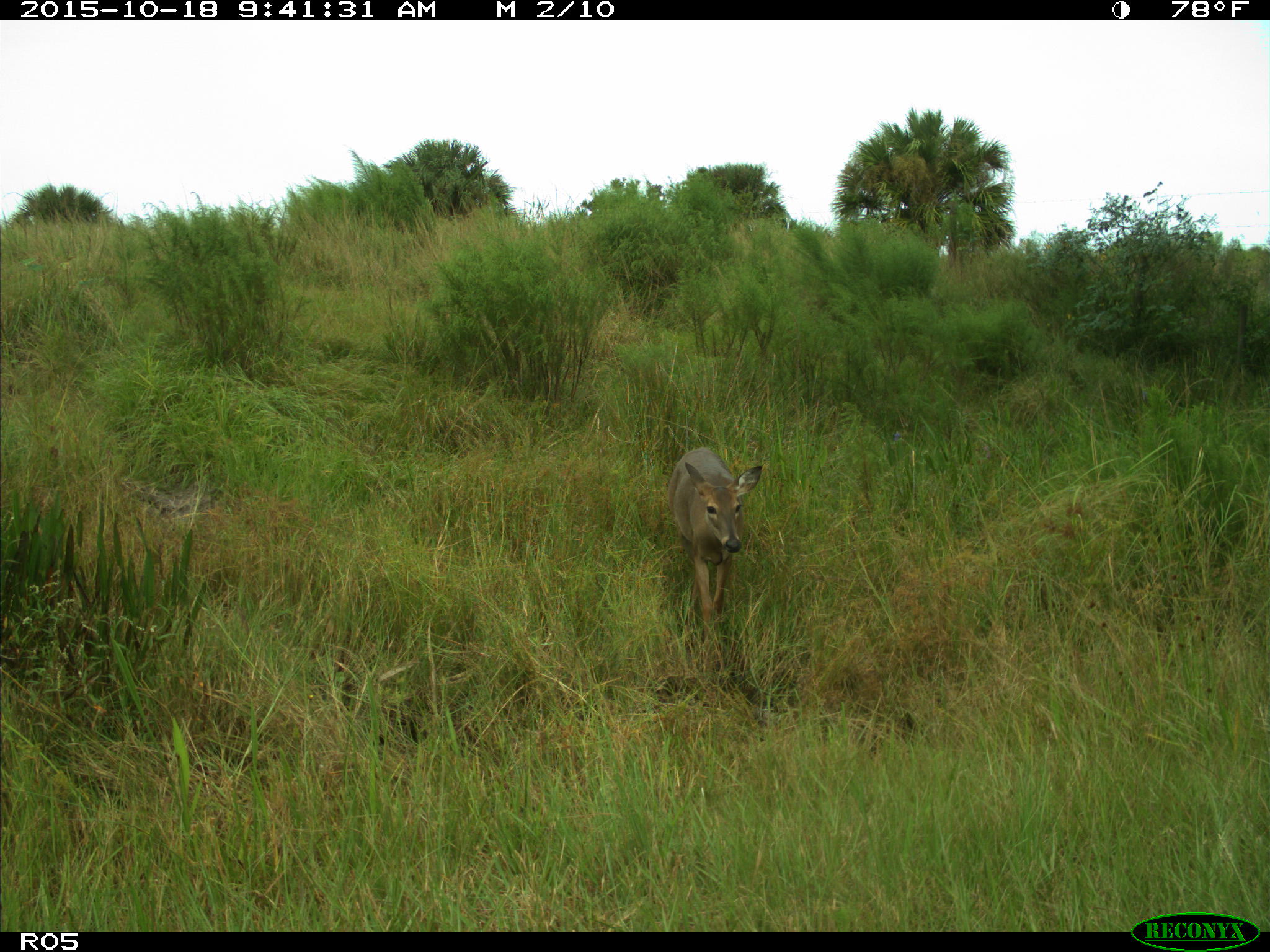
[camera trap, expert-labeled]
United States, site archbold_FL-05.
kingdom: Animalia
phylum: Chordata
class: Mammalia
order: Artiodactyla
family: Cervidae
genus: Odocoileus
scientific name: Odocoileus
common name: deer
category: unidentified deer